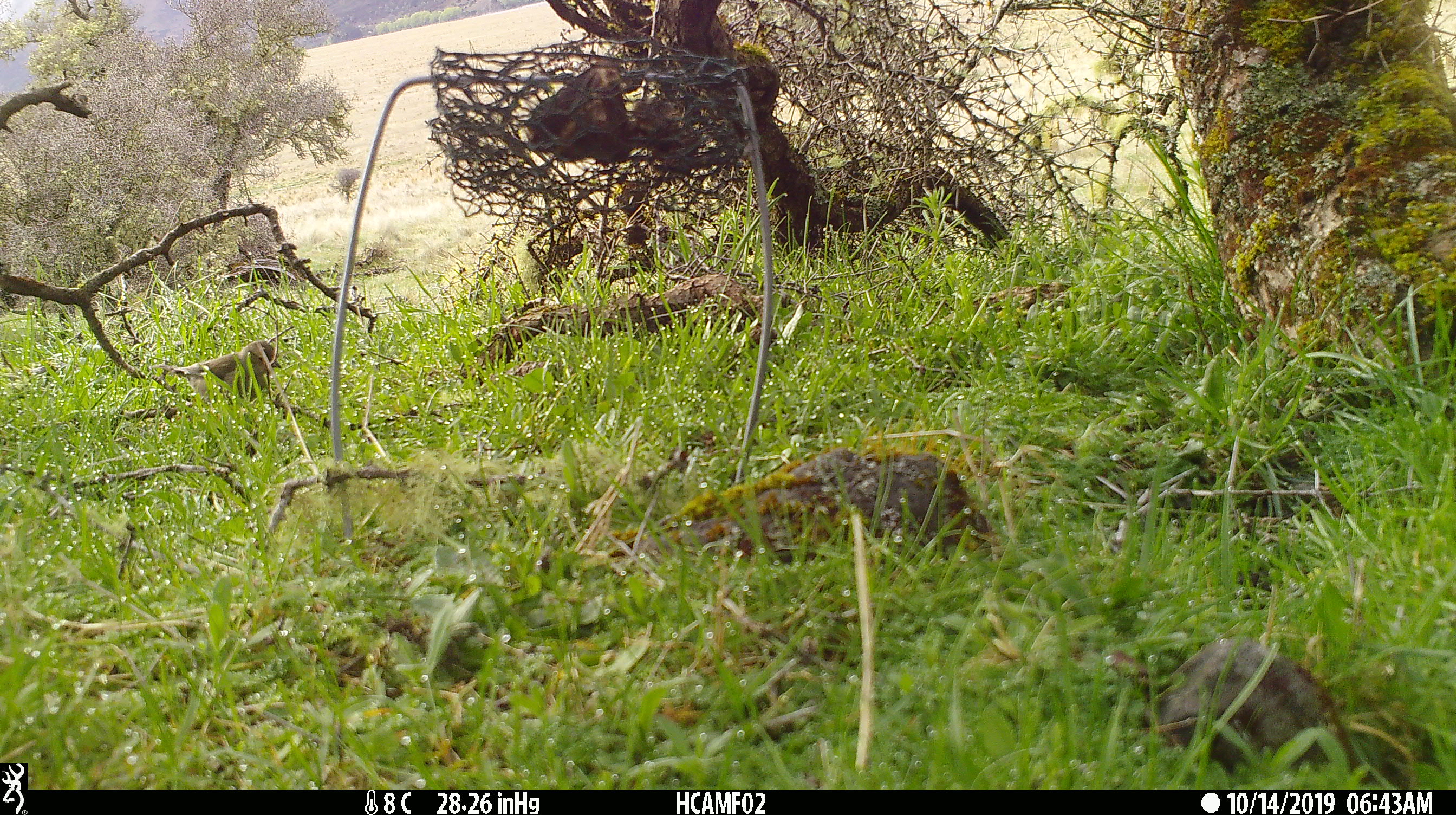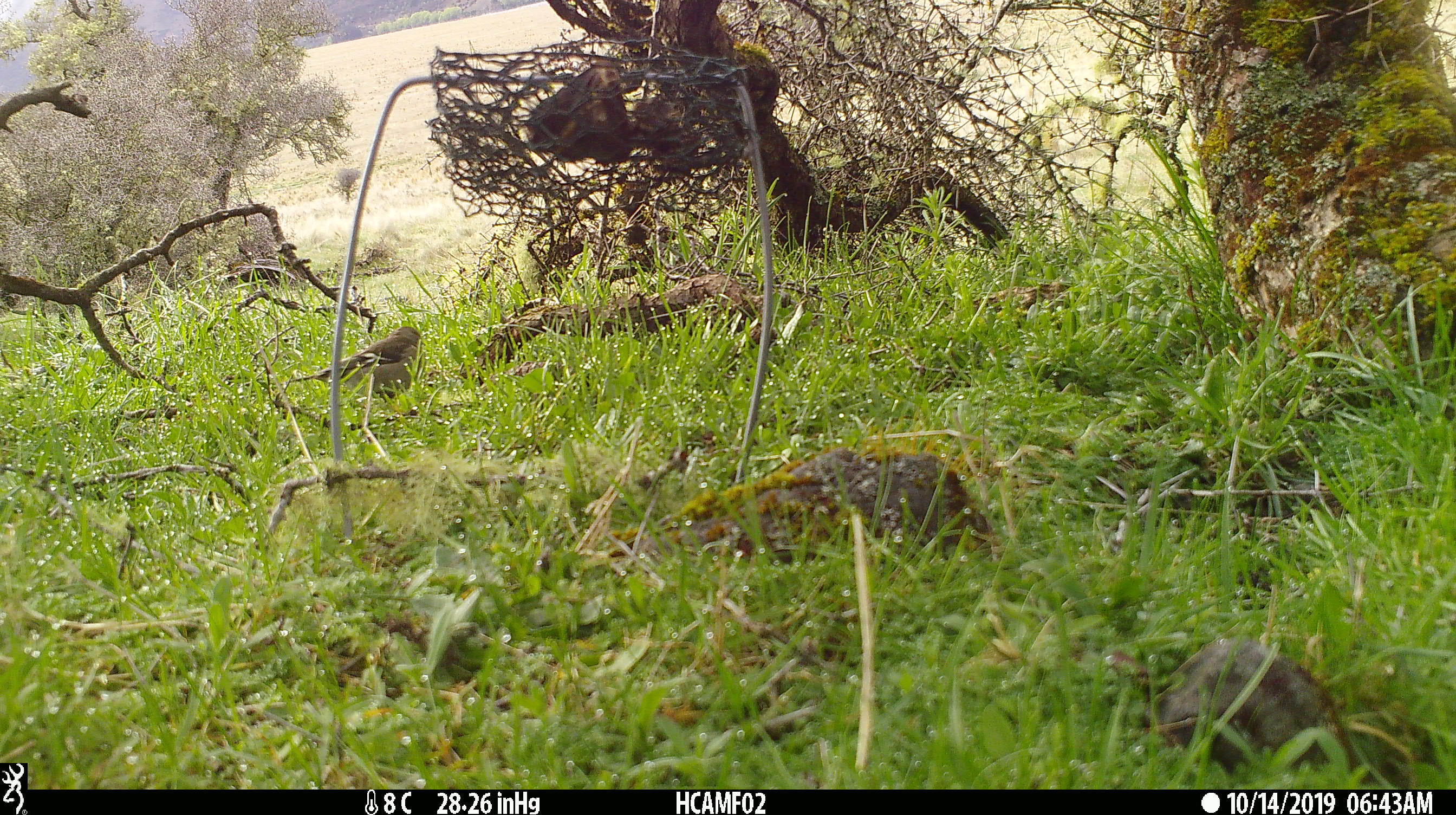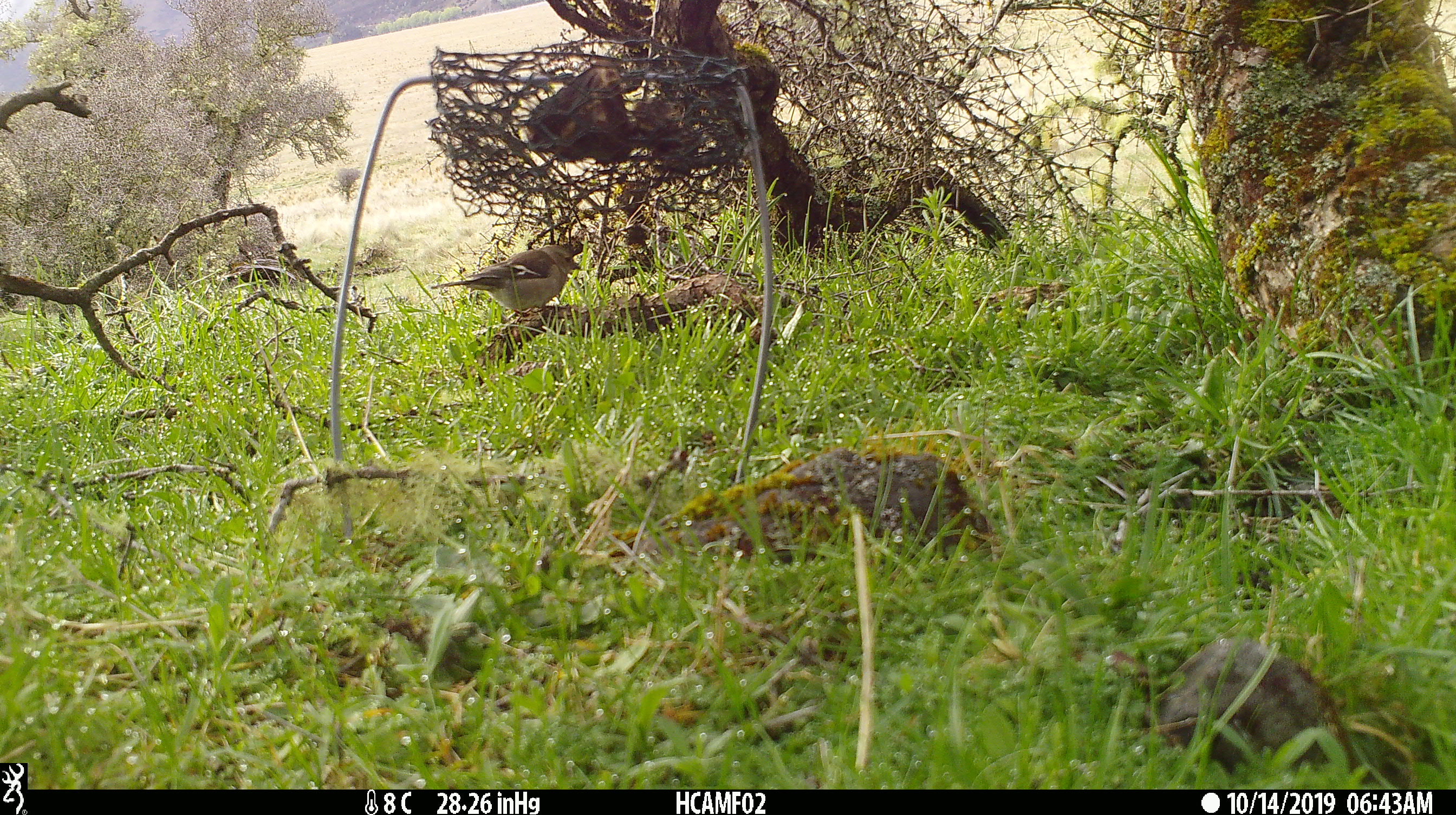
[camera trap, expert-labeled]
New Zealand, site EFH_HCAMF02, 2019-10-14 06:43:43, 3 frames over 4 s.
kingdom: Animalia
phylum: Chordata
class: Aves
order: Passeriformes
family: Fringillidae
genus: Fringilla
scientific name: Fringilla coelebs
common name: common chaffinch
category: chaffinch